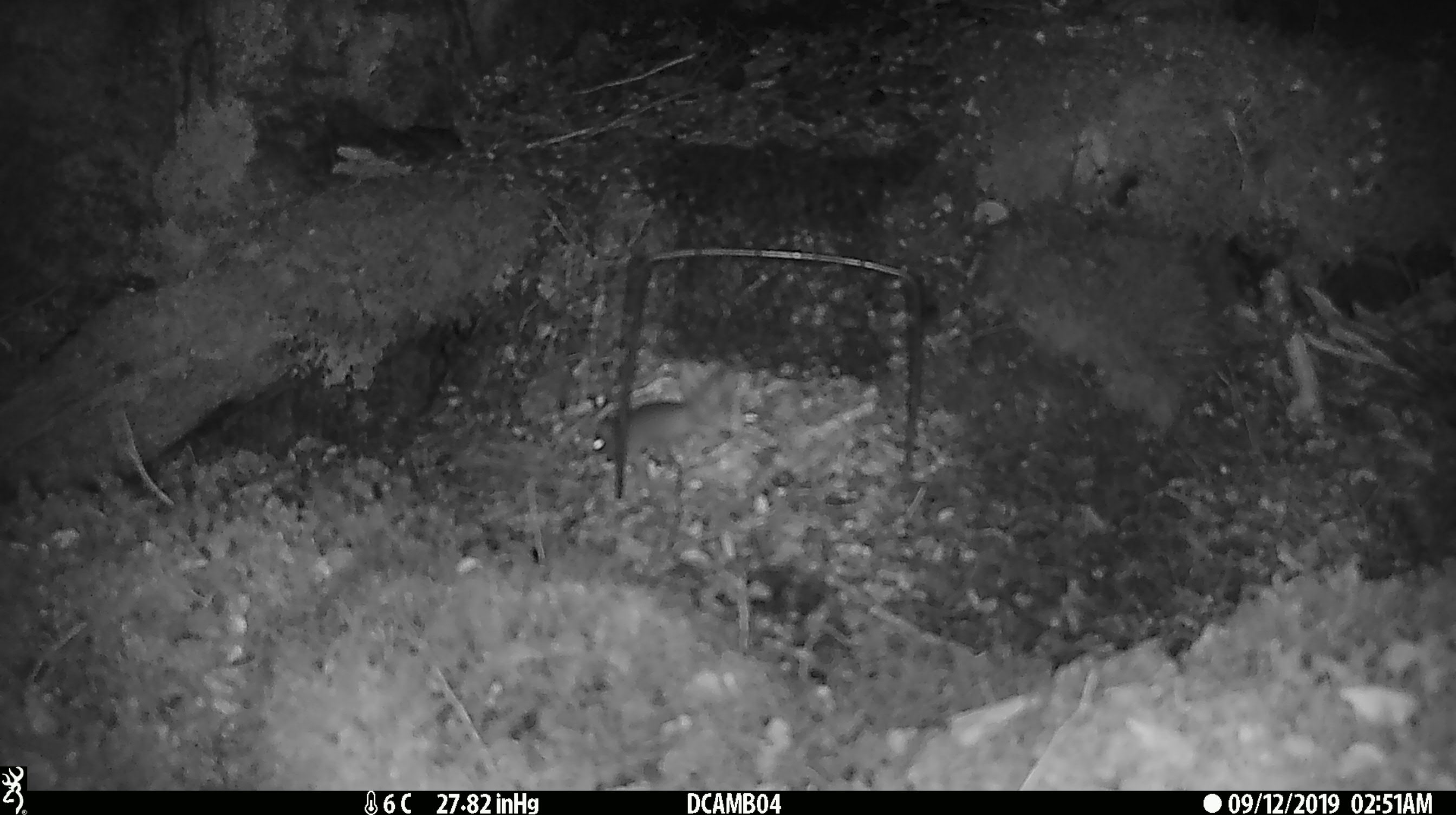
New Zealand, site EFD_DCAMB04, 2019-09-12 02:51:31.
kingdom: Animalia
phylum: Chordata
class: Mammalia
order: Rodentia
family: Muridae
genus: Mus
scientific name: Mus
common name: mouse